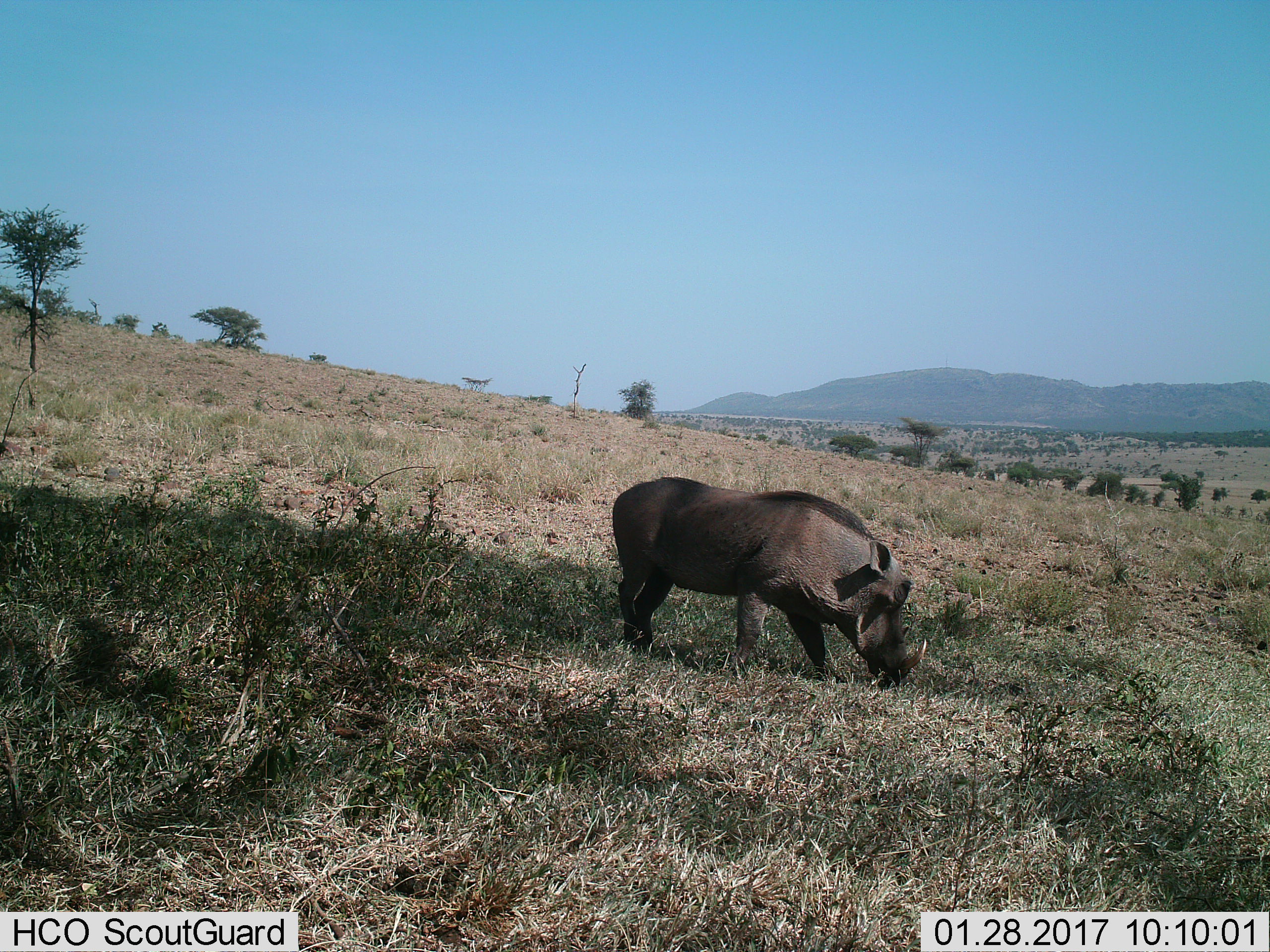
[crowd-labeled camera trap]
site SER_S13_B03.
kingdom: Animalia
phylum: Chordata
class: Mammalia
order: Artiodactyla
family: Suidae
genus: Phacochoerus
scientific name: Phacochoerus africanus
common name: warthog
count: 1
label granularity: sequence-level